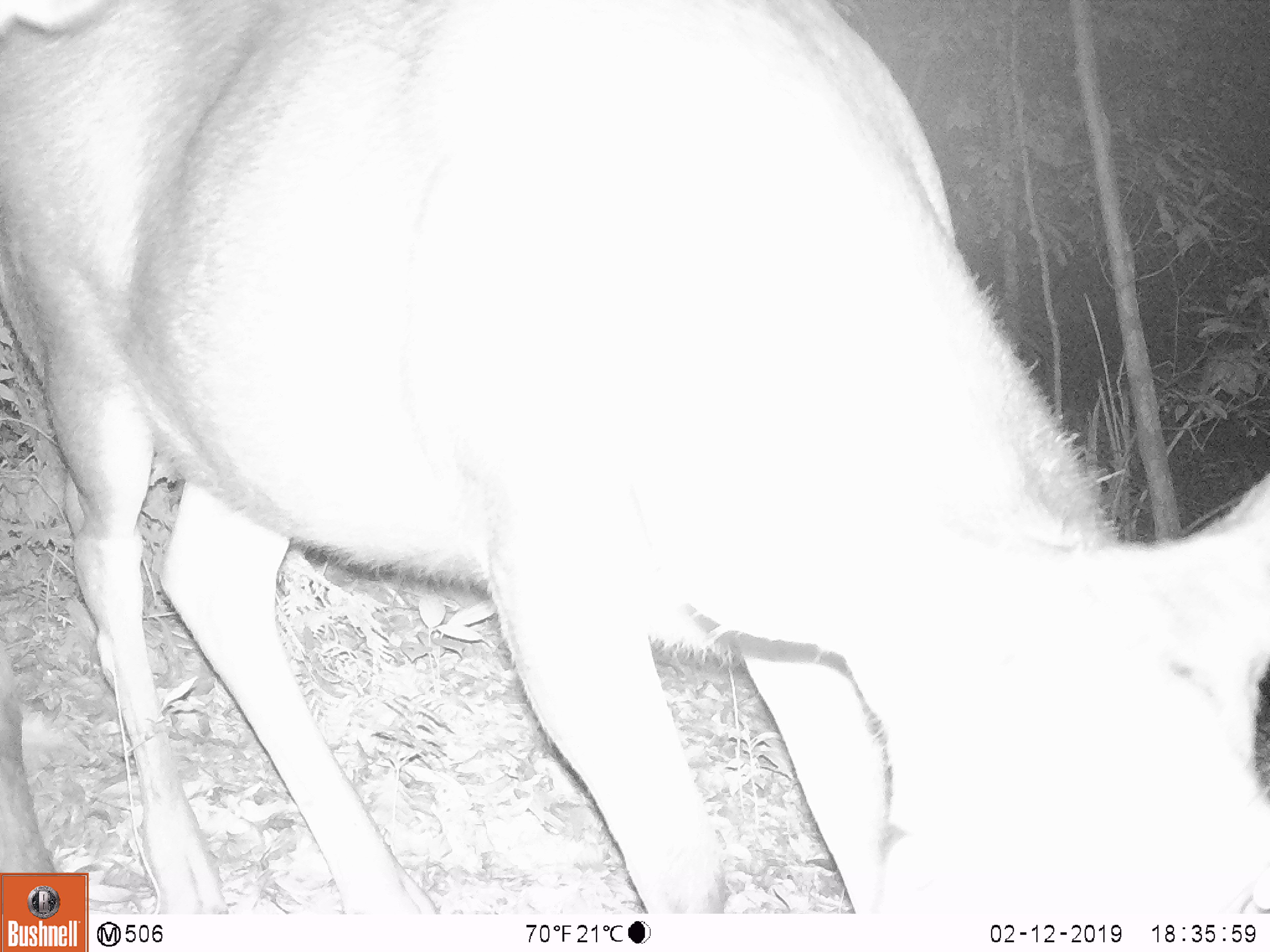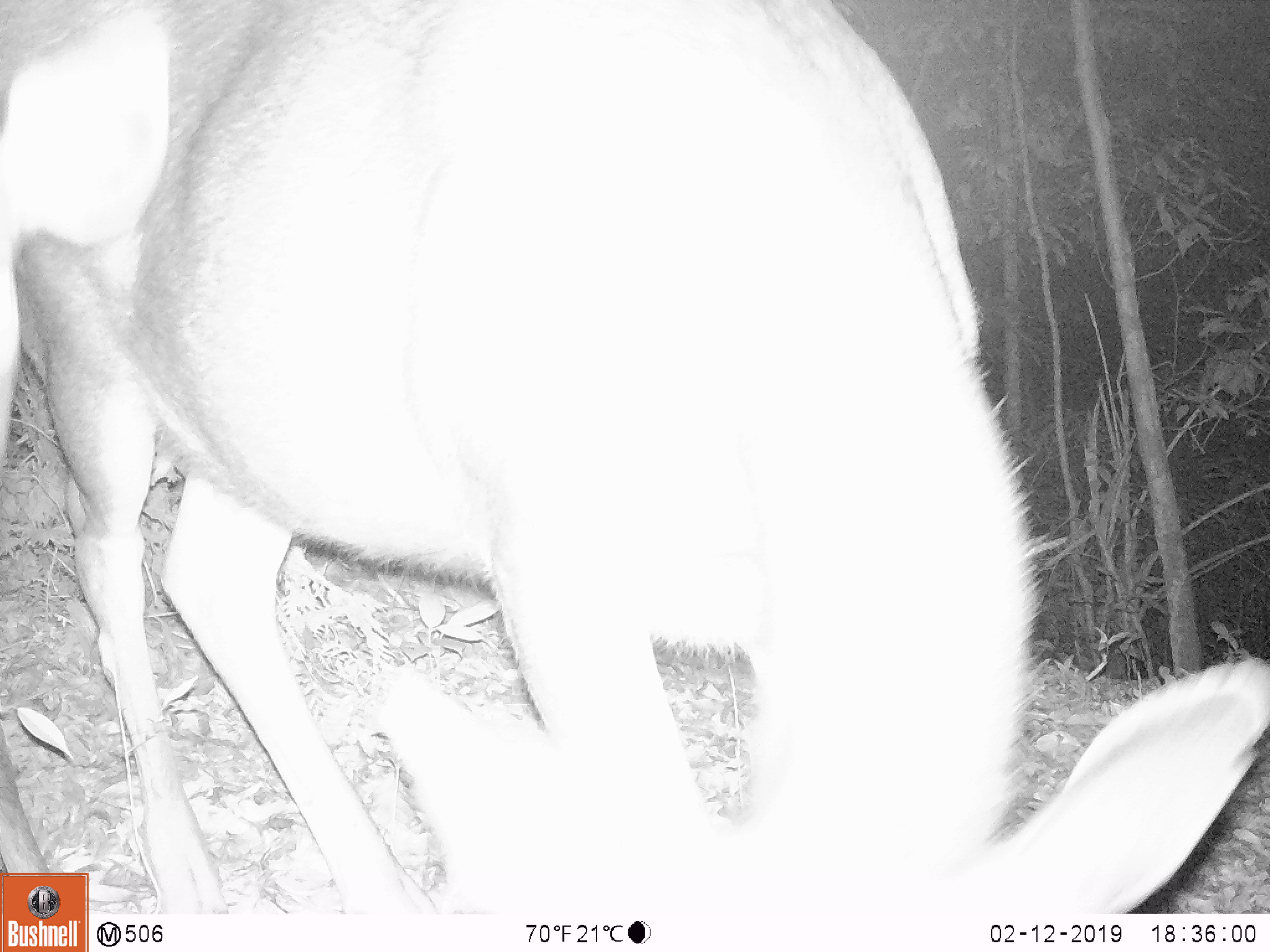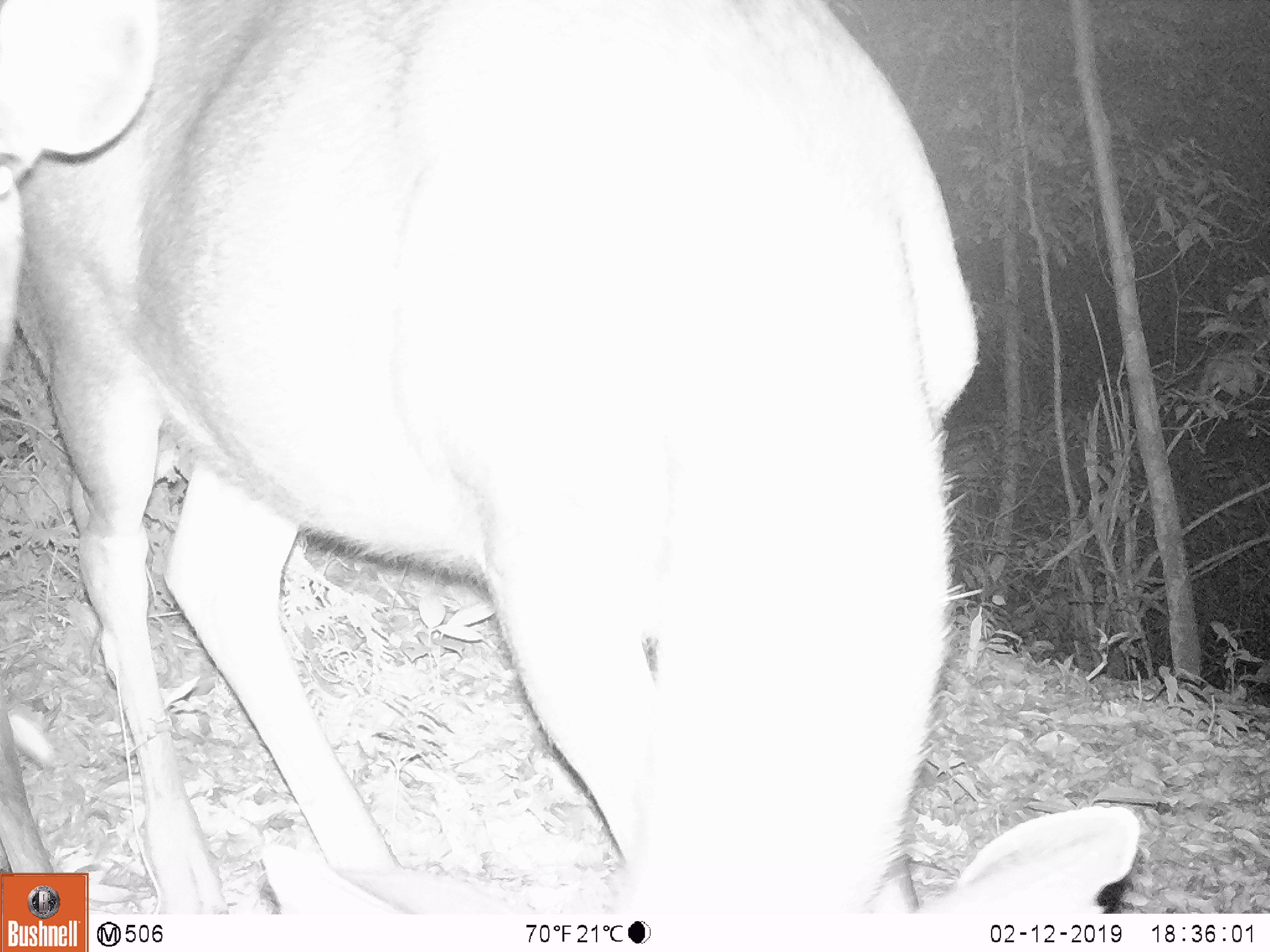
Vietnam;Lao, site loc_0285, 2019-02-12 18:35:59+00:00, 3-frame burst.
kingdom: Animalia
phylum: Chordata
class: Mammalia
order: Artiodactyla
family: Cervidae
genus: Rusa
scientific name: Rusa unicolor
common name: sambar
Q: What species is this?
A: Sambar (Rusa unicolor).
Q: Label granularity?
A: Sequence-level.